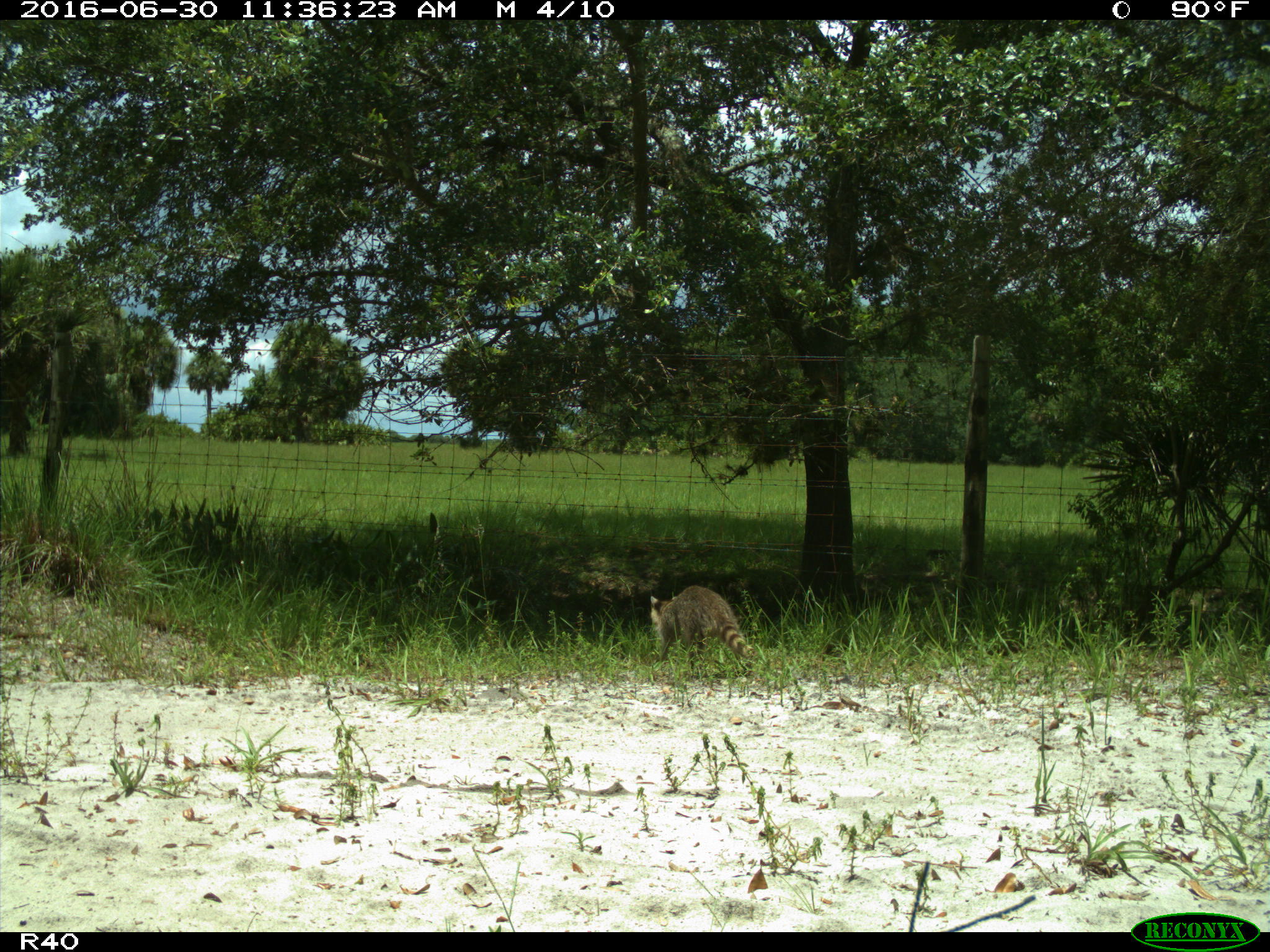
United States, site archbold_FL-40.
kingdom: Animalia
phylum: Chordata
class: Mammalia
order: Carnivora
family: Procyonidae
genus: Procyon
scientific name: Procyon lotor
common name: common raccoon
Procyon lotor (common raccoon).